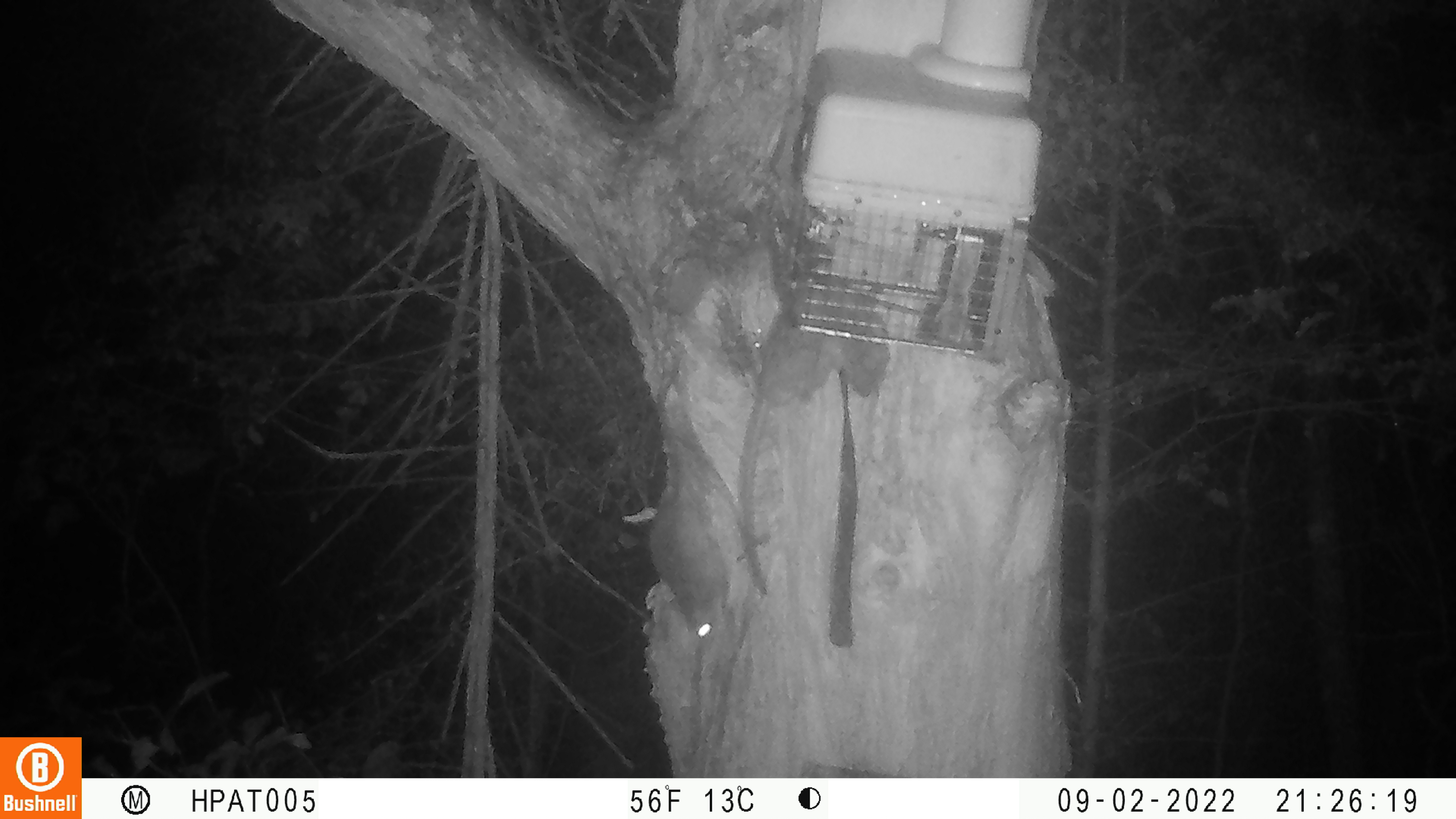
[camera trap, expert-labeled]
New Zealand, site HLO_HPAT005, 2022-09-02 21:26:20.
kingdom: Animalia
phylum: Chordata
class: Mammalia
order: Rodentia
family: Muridae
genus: Rattus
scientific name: Rattus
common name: rat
Rat (Rattus).